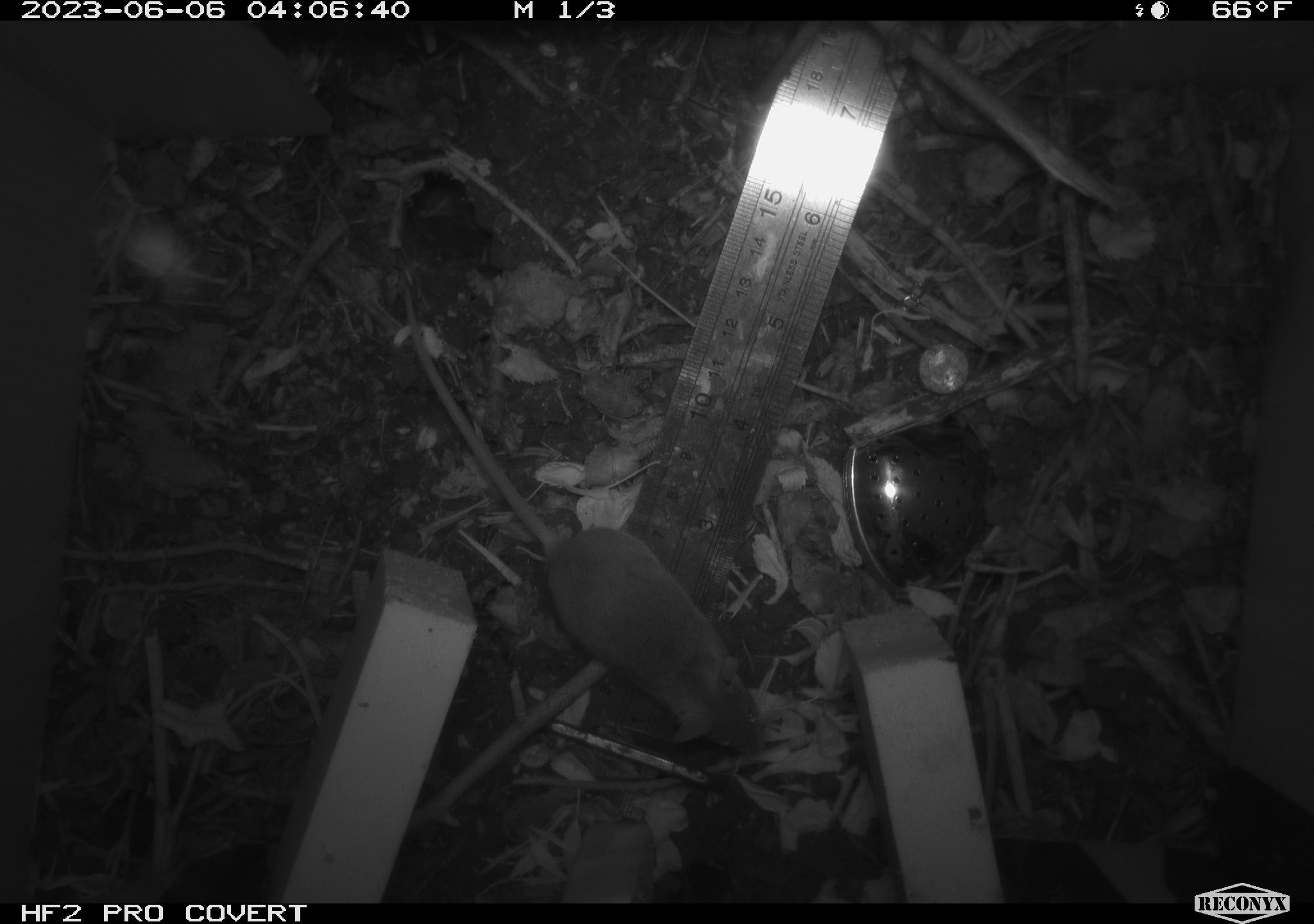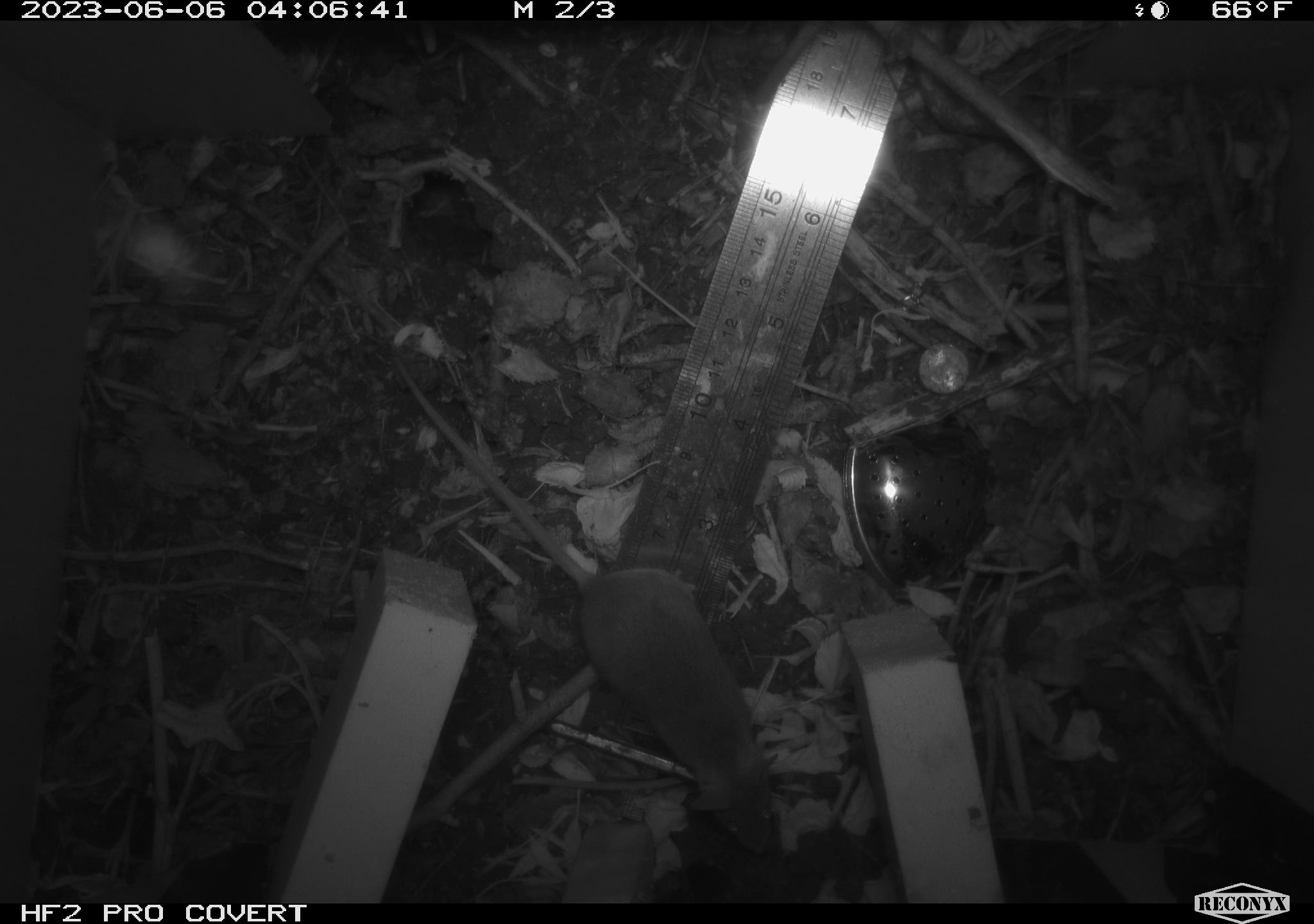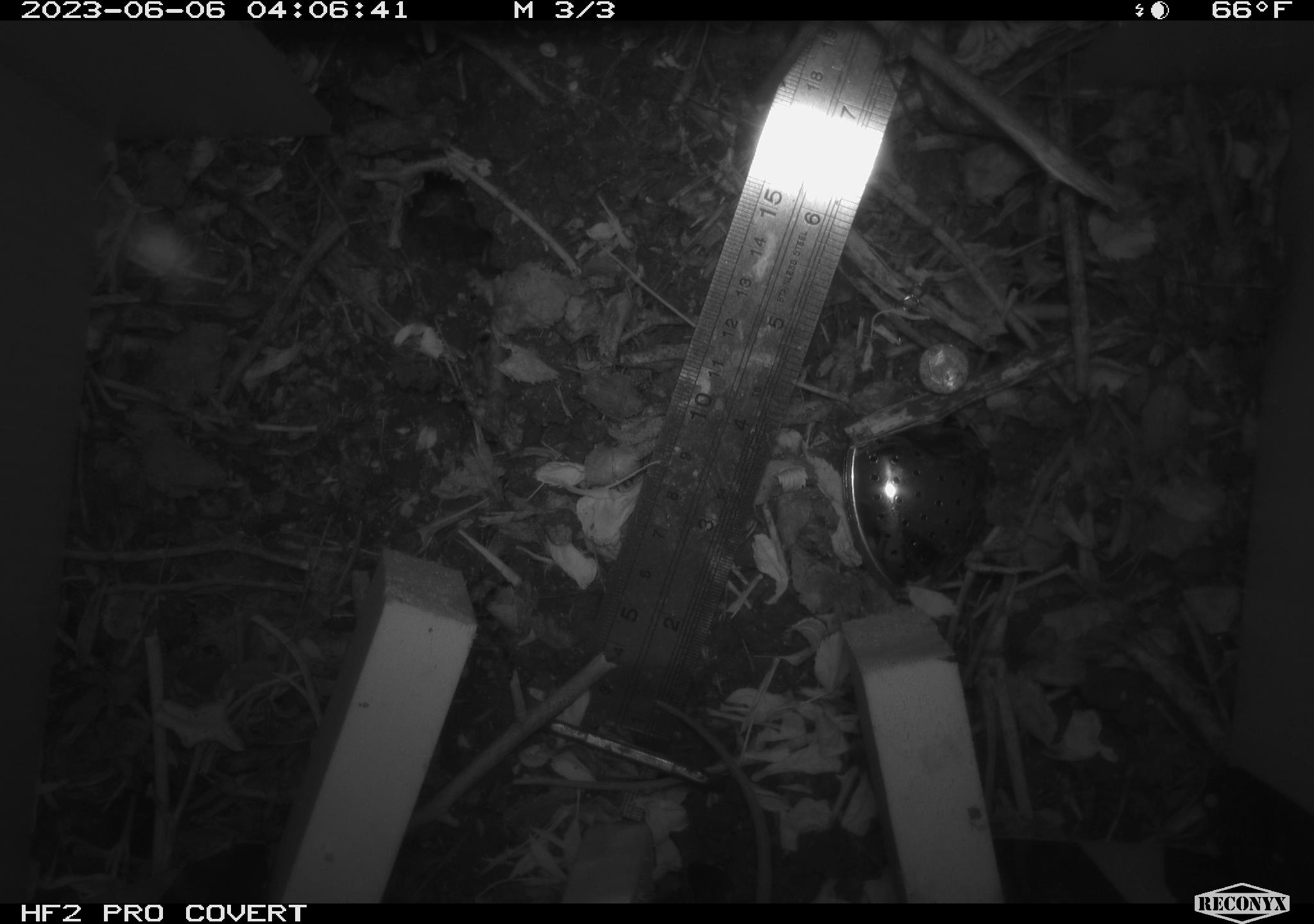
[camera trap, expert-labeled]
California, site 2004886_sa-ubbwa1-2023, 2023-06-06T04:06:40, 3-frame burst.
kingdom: Animalia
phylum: Chordata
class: Mammalia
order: Rodentia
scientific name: Rodentia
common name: rodent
Rodent (Rodentia).